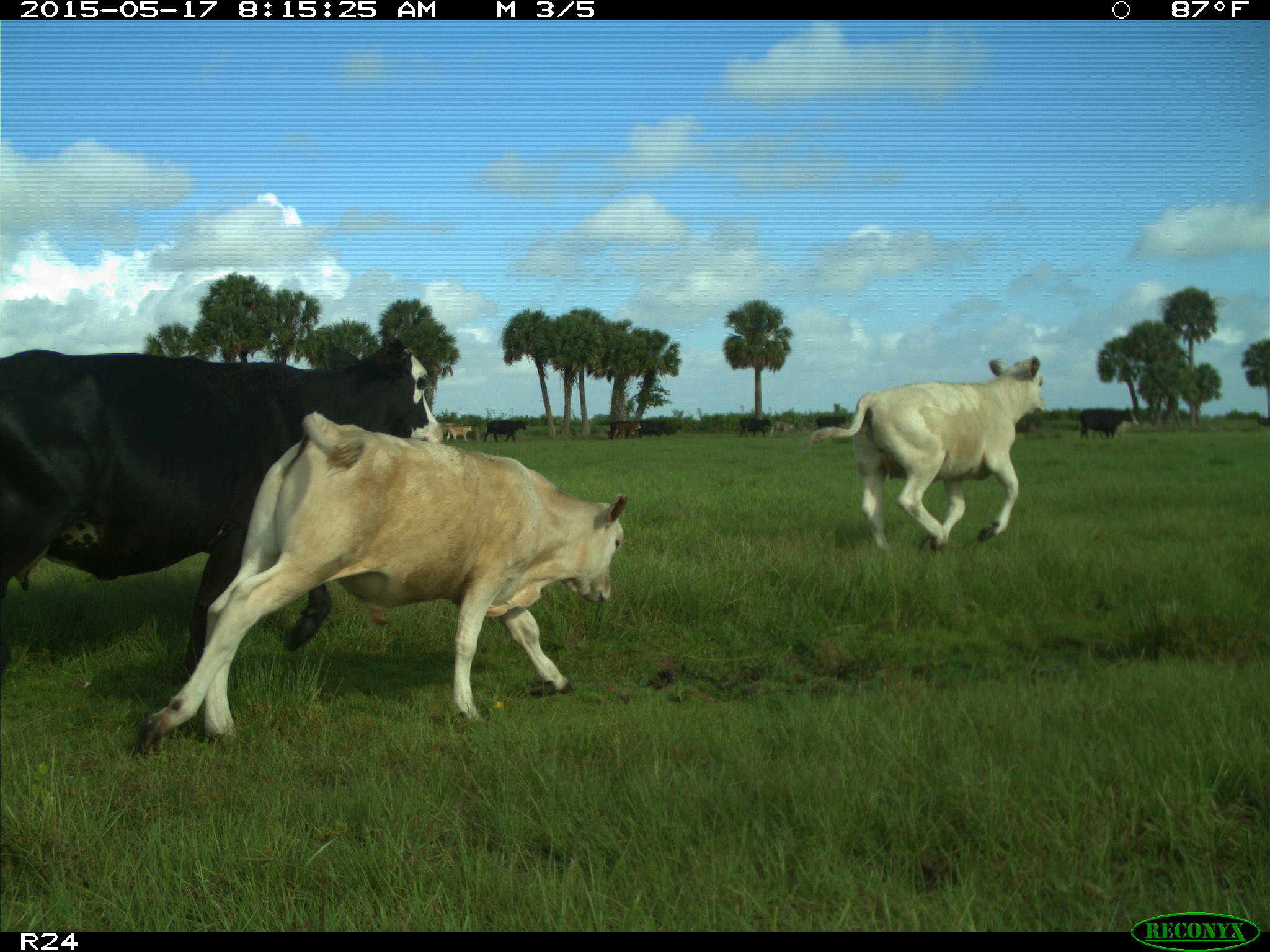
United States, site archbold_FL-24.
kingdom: Animalia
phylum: Chordata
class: Mammalia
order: Artiodactyla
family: Bovidae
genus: Bos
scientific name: Bos taurus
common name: domestic cow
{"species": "Bos taurus (domestic cow)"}